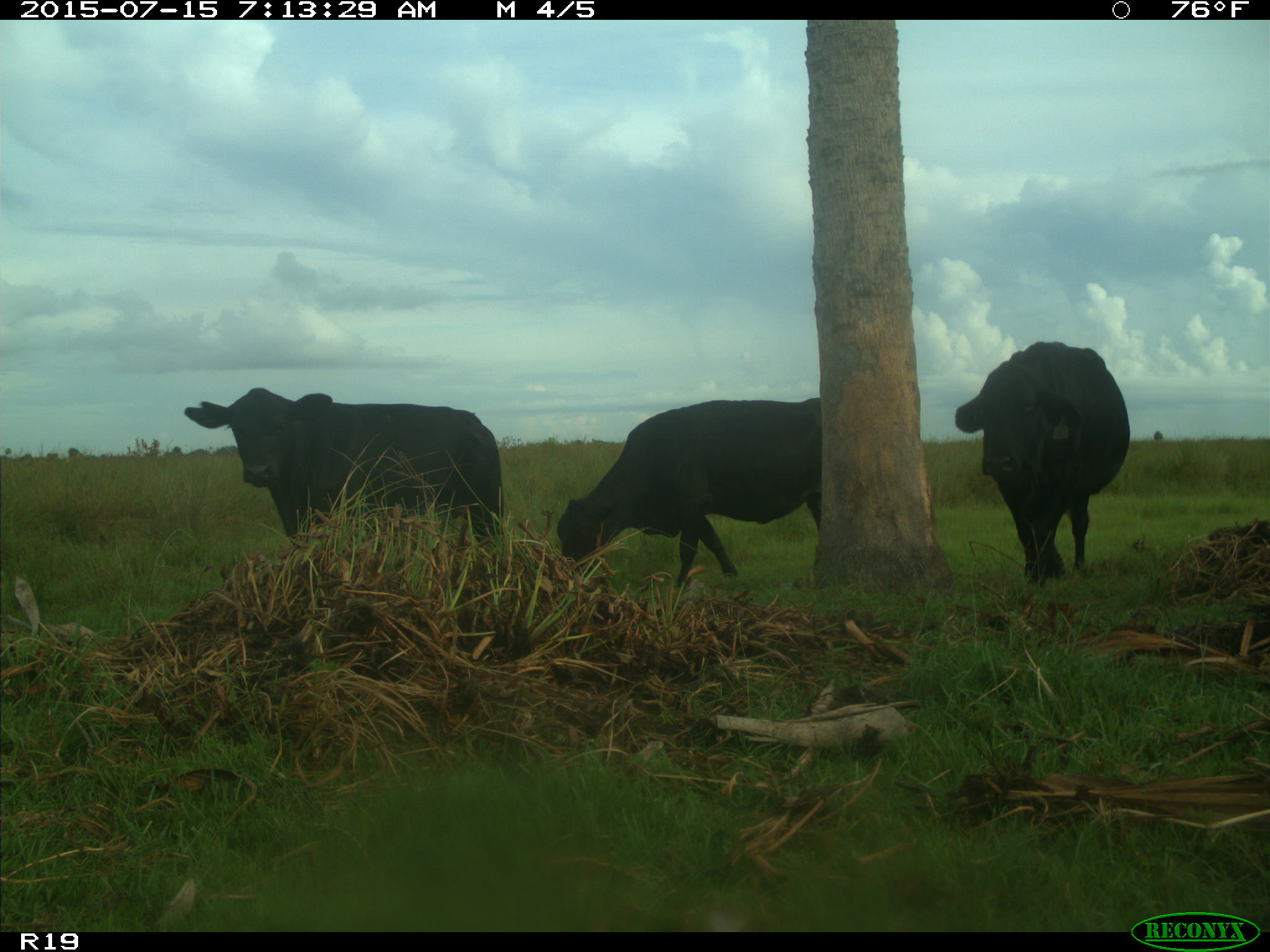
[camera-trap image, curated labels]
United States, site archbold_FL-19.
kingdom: Animalia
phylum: Chordata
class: Mammalia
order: Artiodactyla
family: Bovidae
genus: Bos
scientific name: Bos taurus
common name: domestic cow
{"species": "Bos taurus (domestic cow)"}